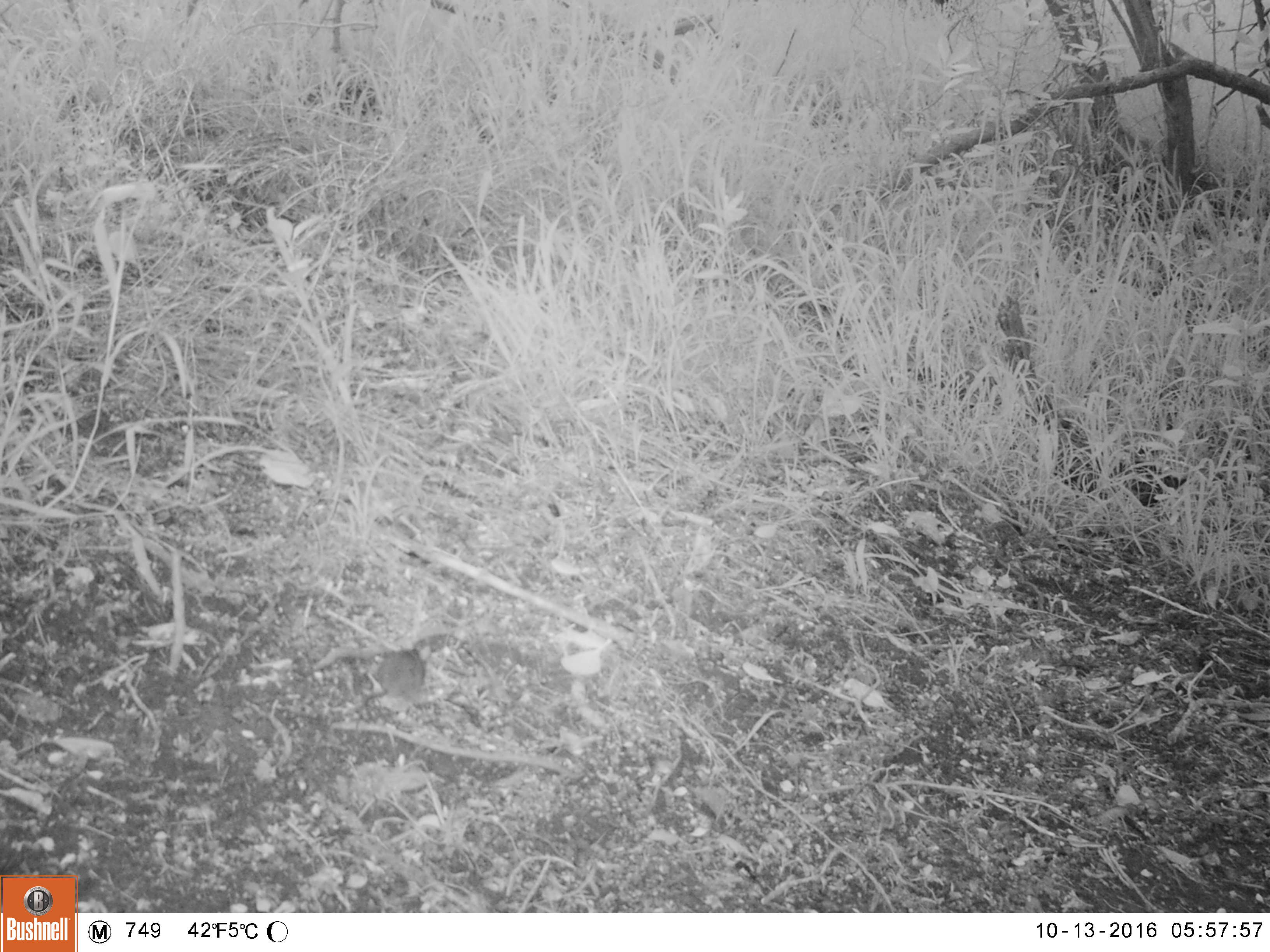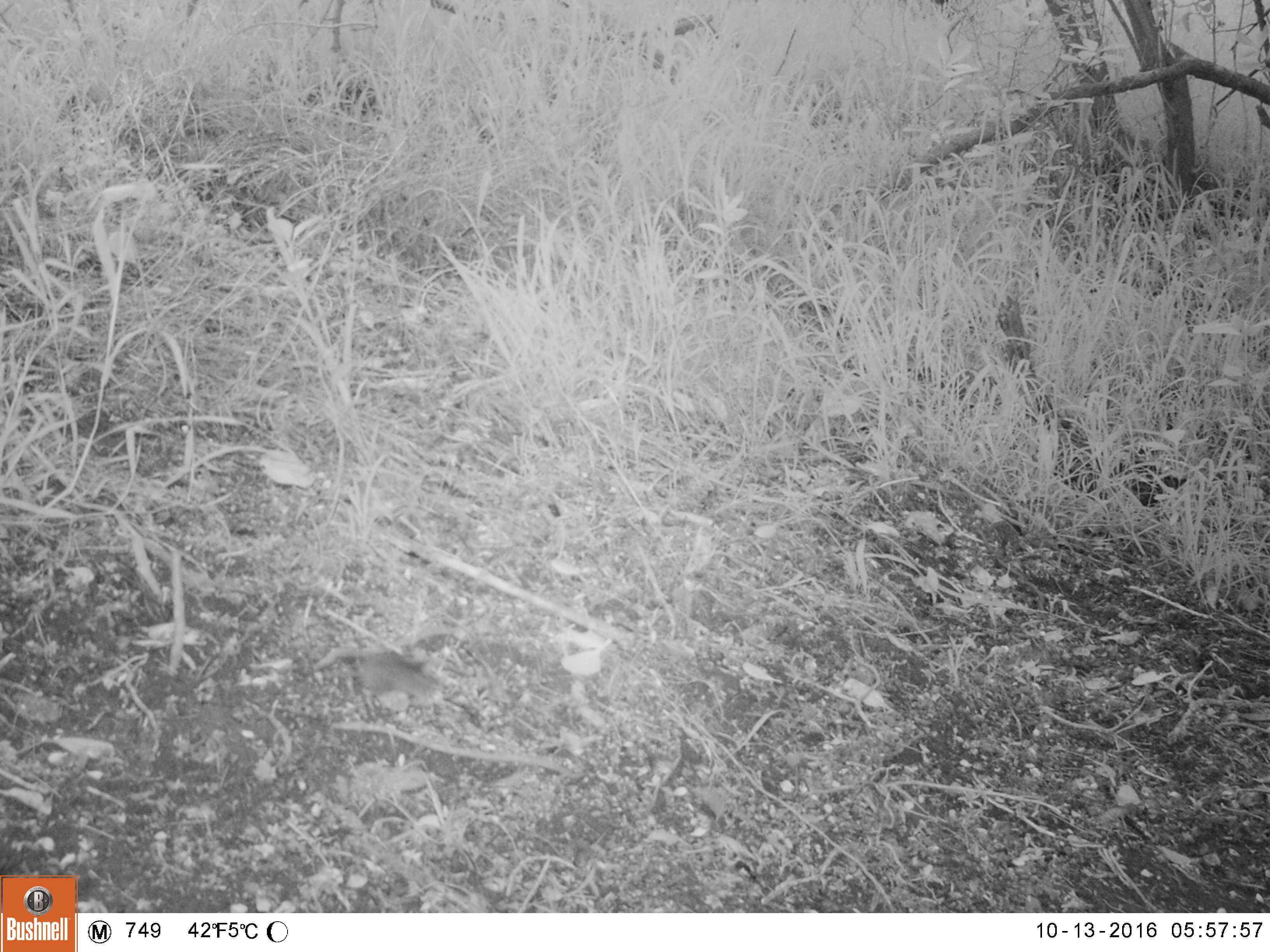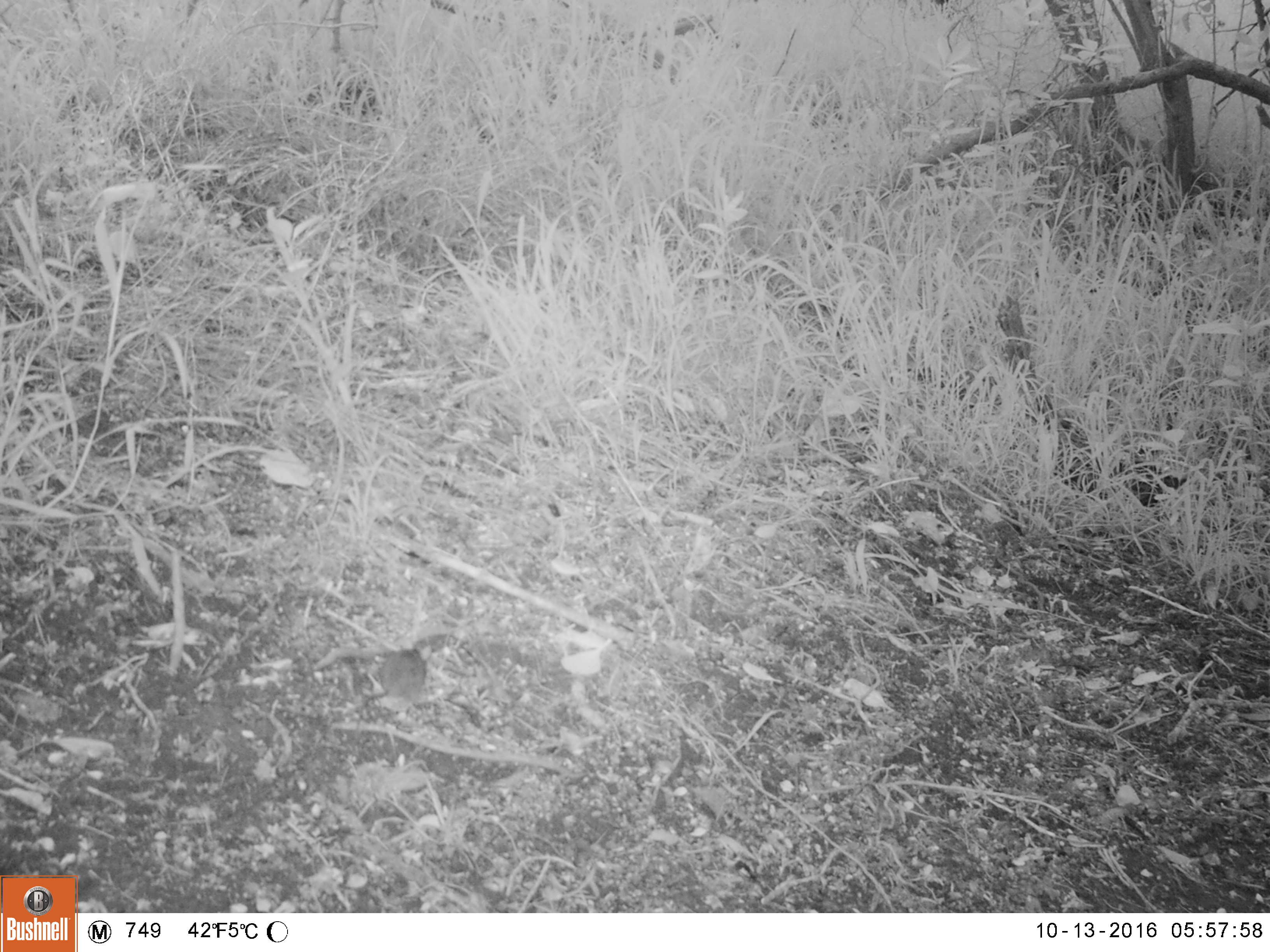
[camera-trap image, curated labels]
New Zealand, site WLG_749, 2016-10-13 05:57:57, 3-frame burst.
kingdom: Animalia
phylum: Chordata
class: Mammalia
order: Rodentia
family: Muridae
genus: Mus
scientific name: Mus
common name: mouse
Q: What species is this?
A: Mouse (Mus).